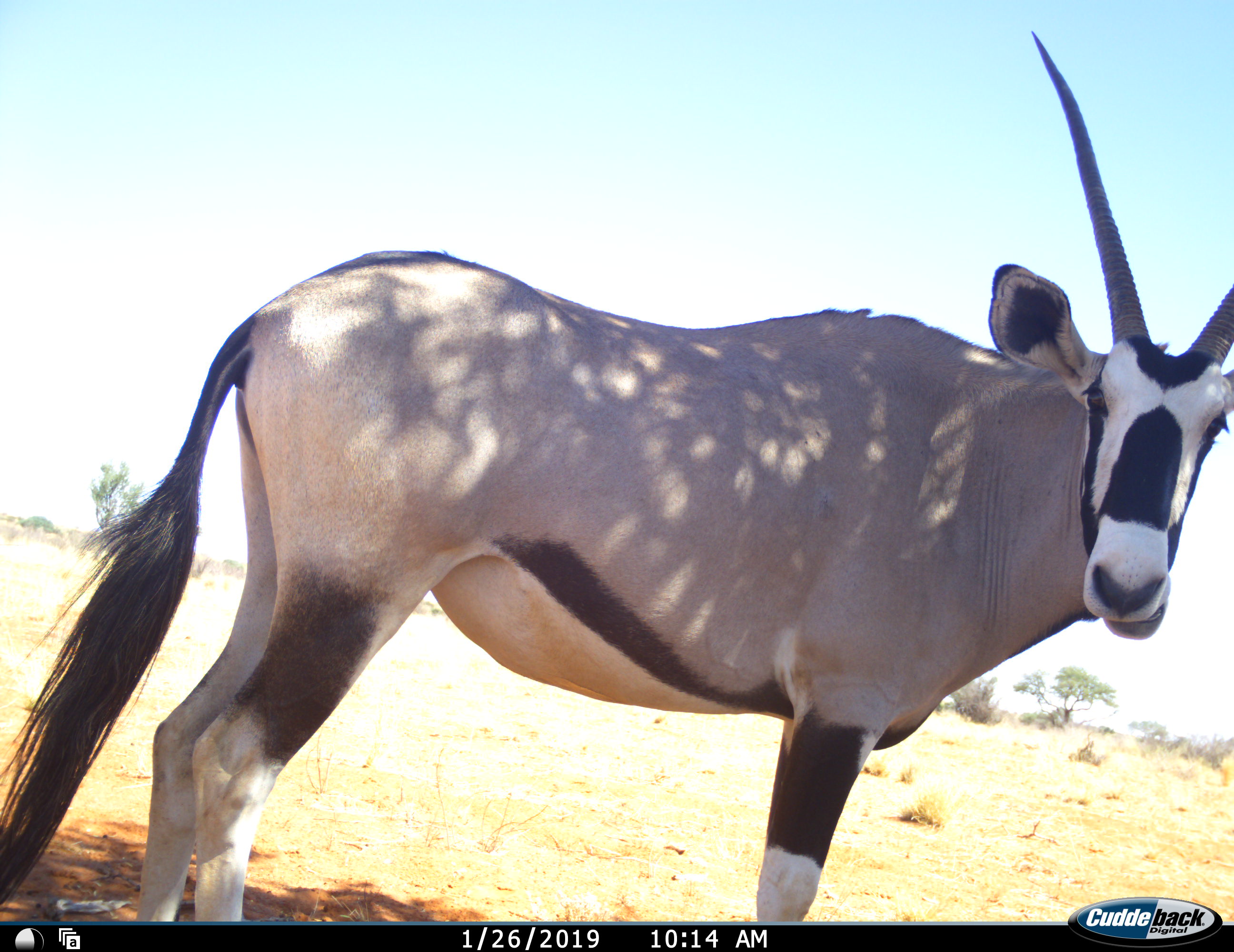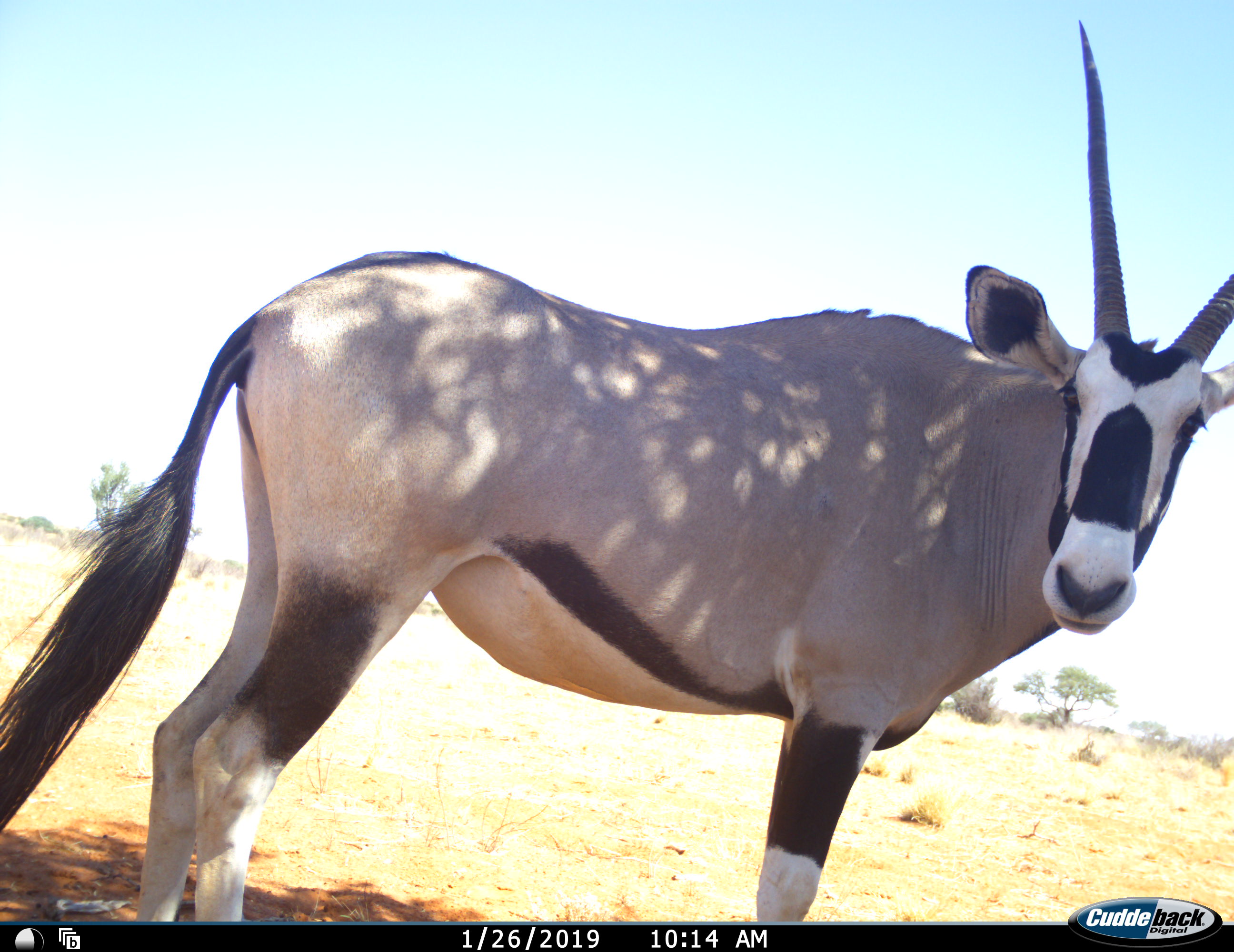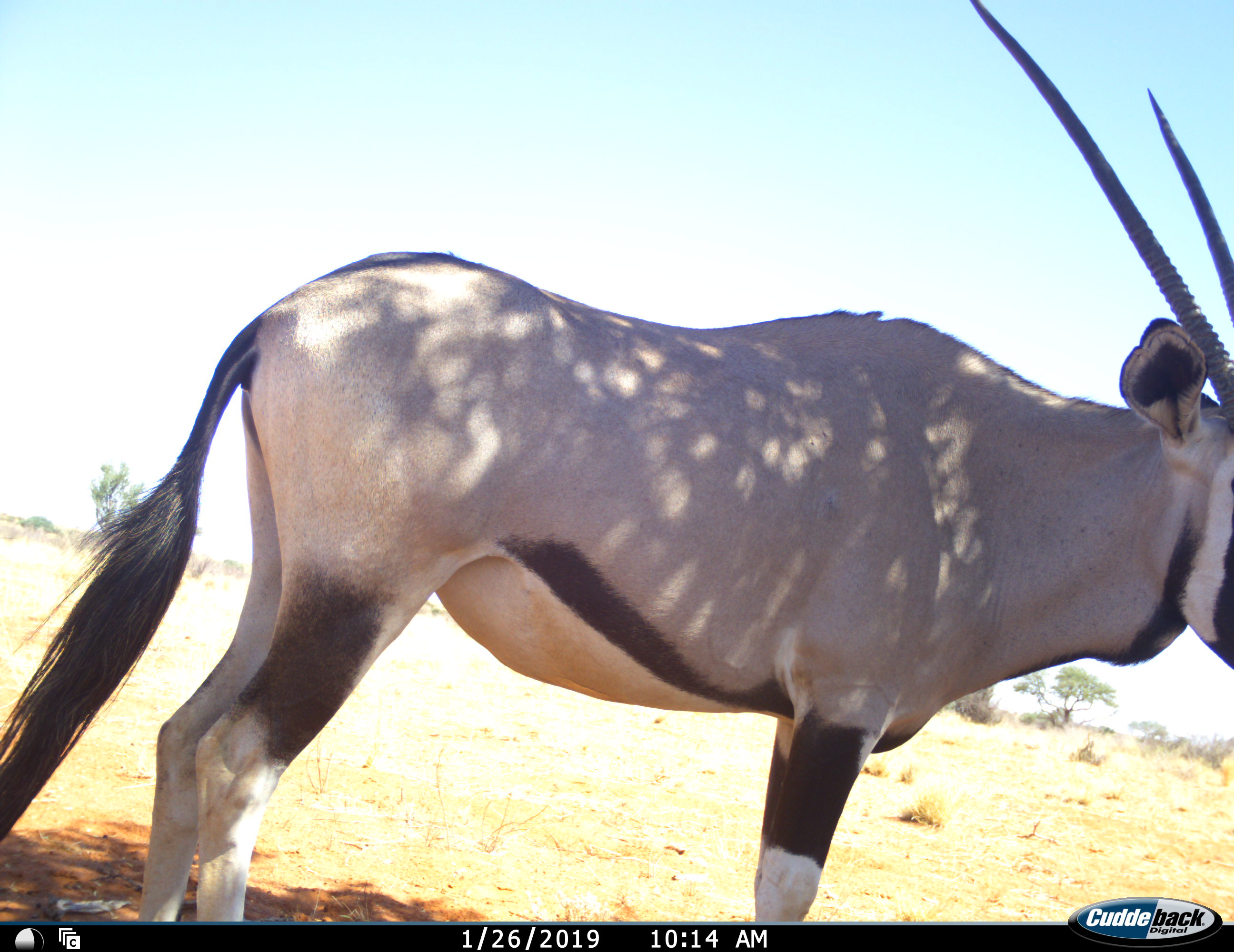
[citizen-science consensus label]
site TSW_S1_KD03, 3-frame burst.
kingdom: Animalia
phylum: Chordata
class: Mammalia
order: Artiodactyla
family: Bovidae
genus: Oryx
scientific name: Oryx gazella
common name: gemsbok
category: oryx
Oryx (gemsbok) (Oryx gazella), count 1. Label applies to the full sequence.